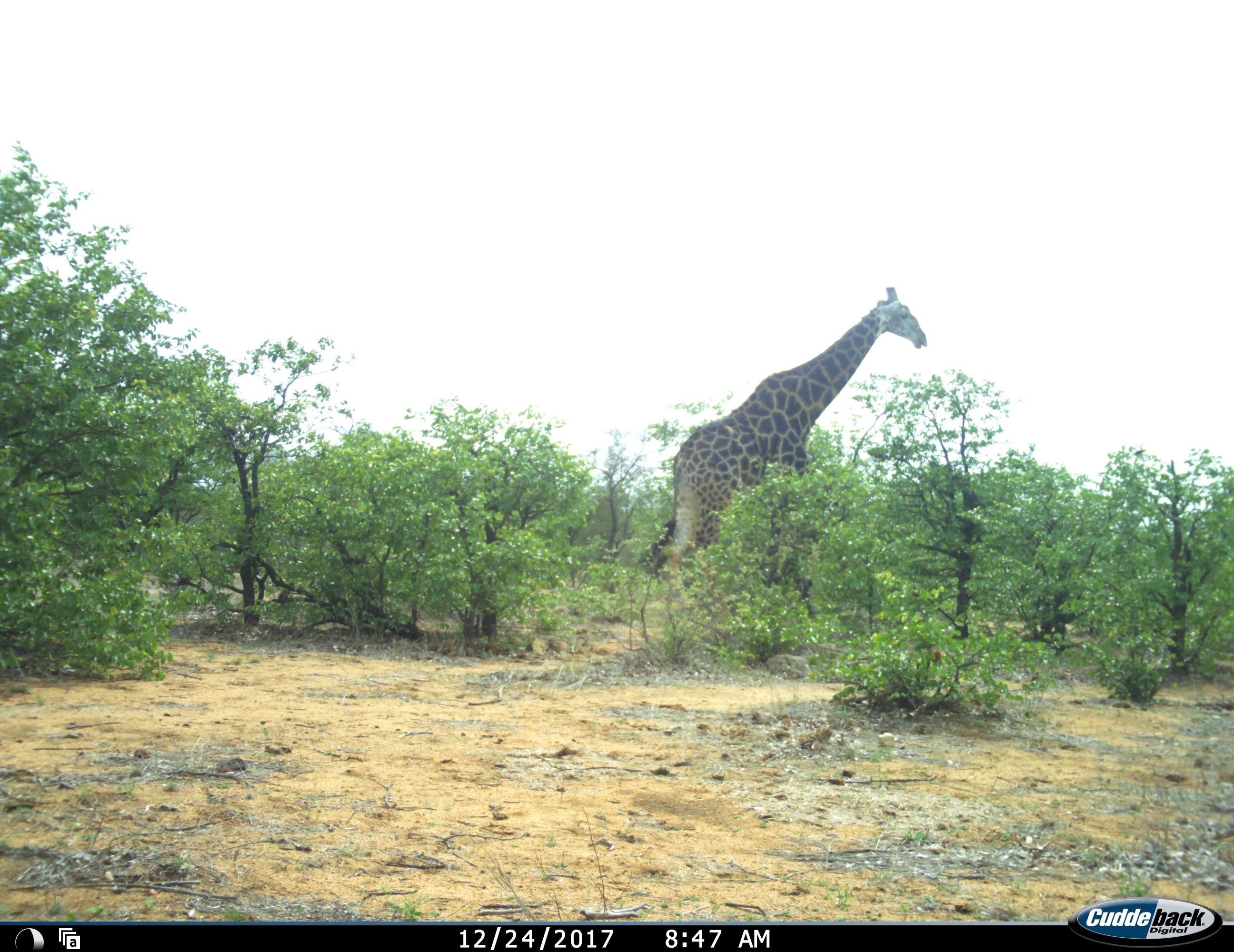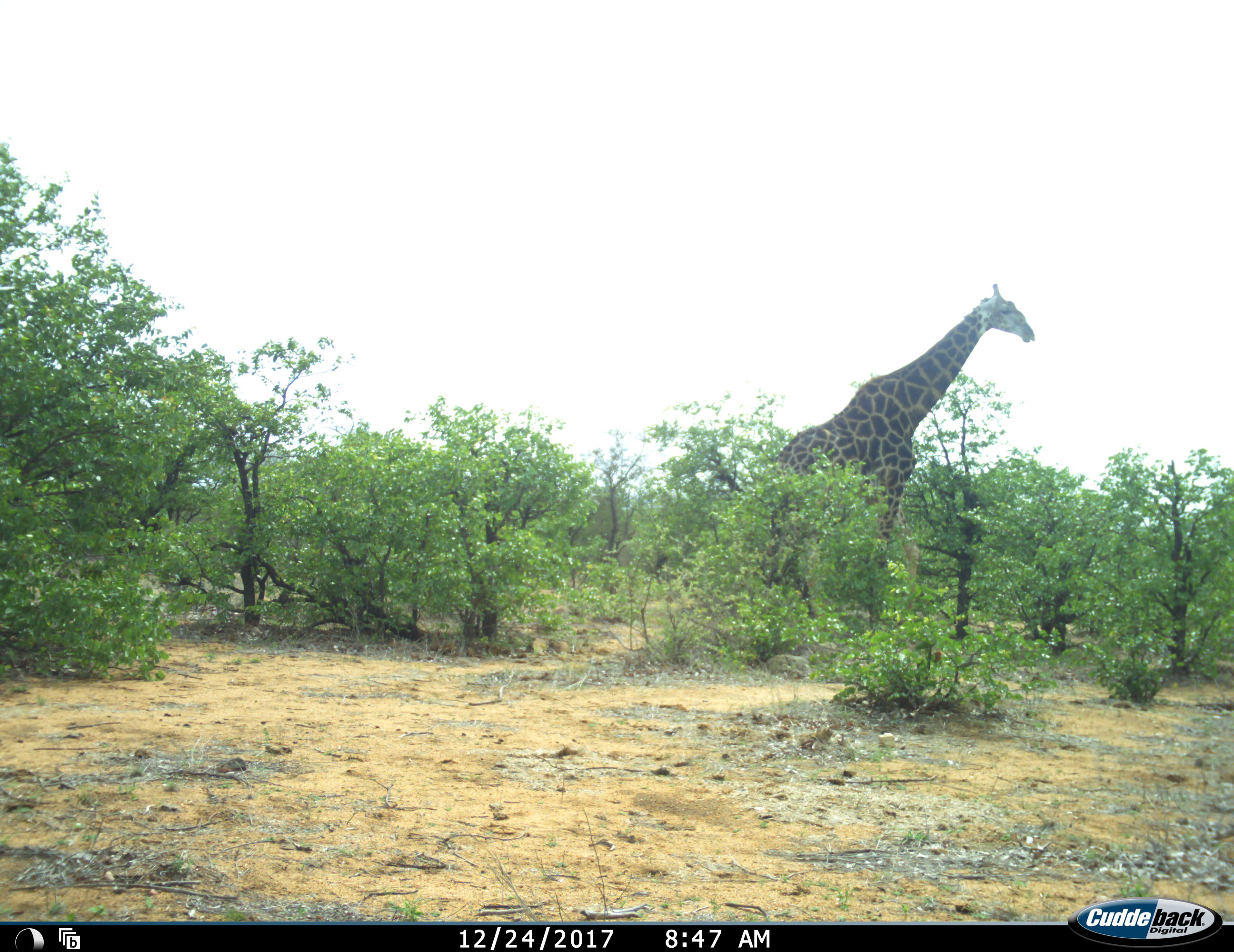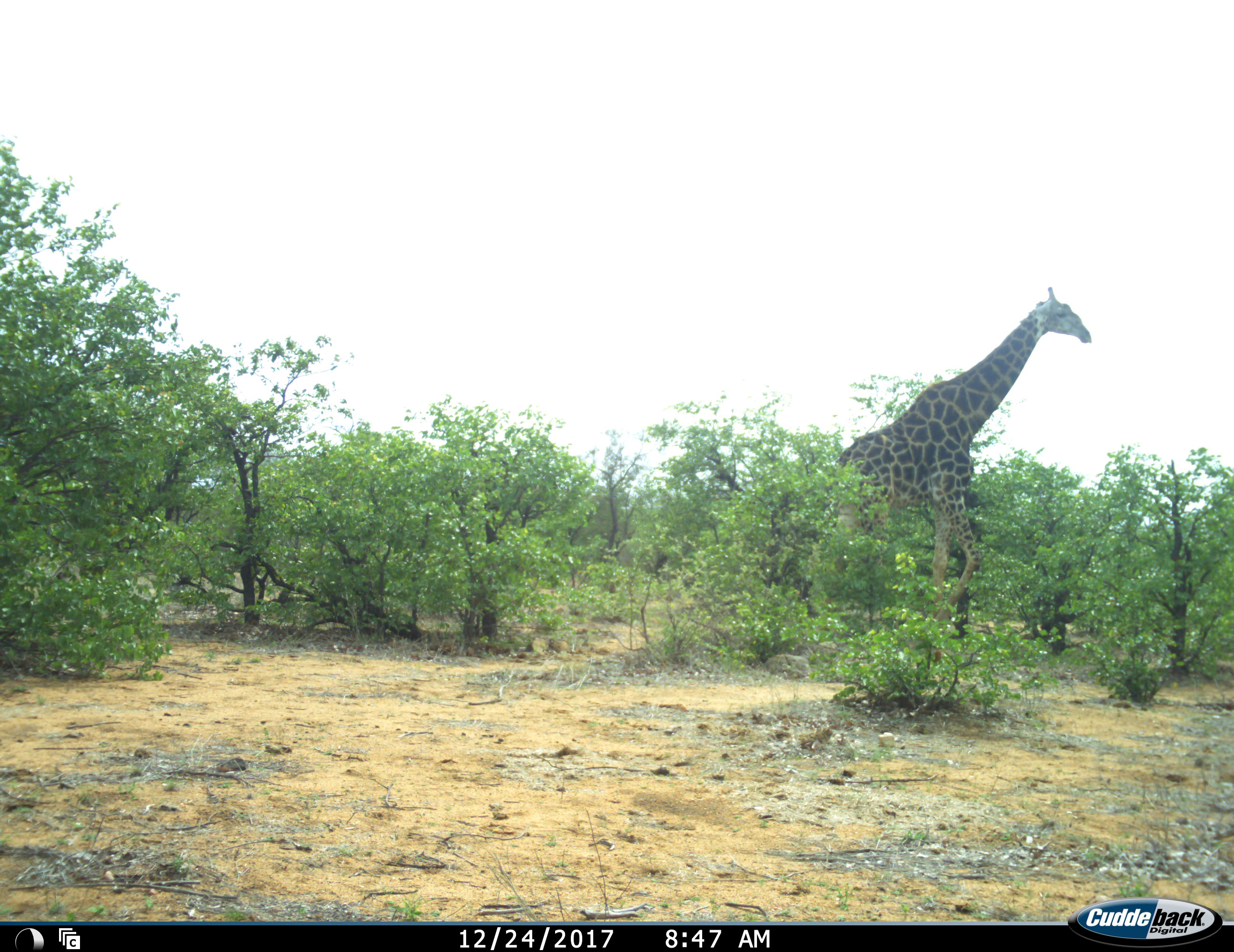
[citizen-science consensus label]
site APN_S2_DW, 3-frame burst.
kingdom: Animalia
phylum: Chordata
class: Mammalia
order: Artiodactyla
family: Giraffidae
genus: Giraffa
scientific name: Giraffa camelopardalis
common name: giraffe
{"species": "giraffe (Giraffa camelopardalis)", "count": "1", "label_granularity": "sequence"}